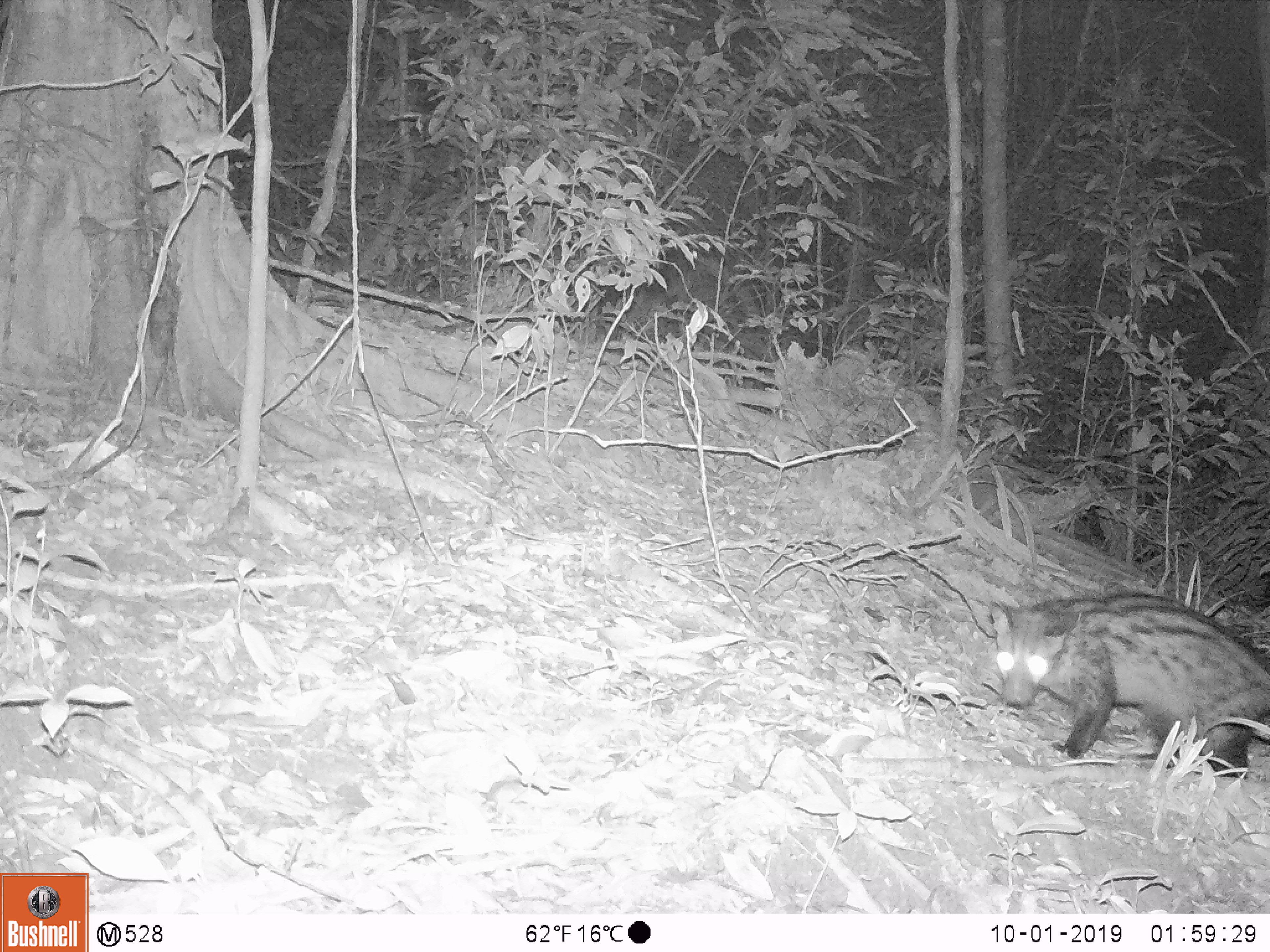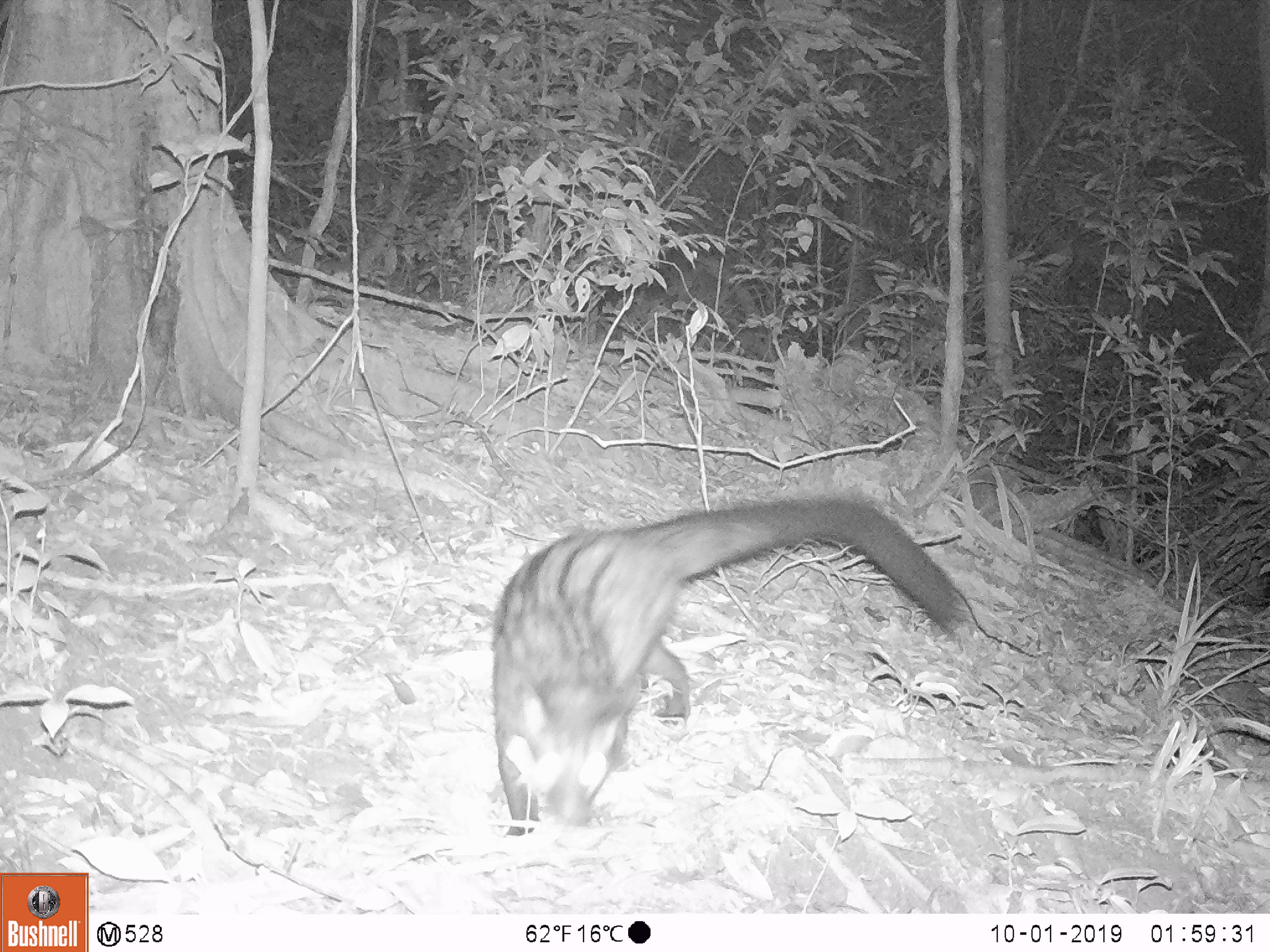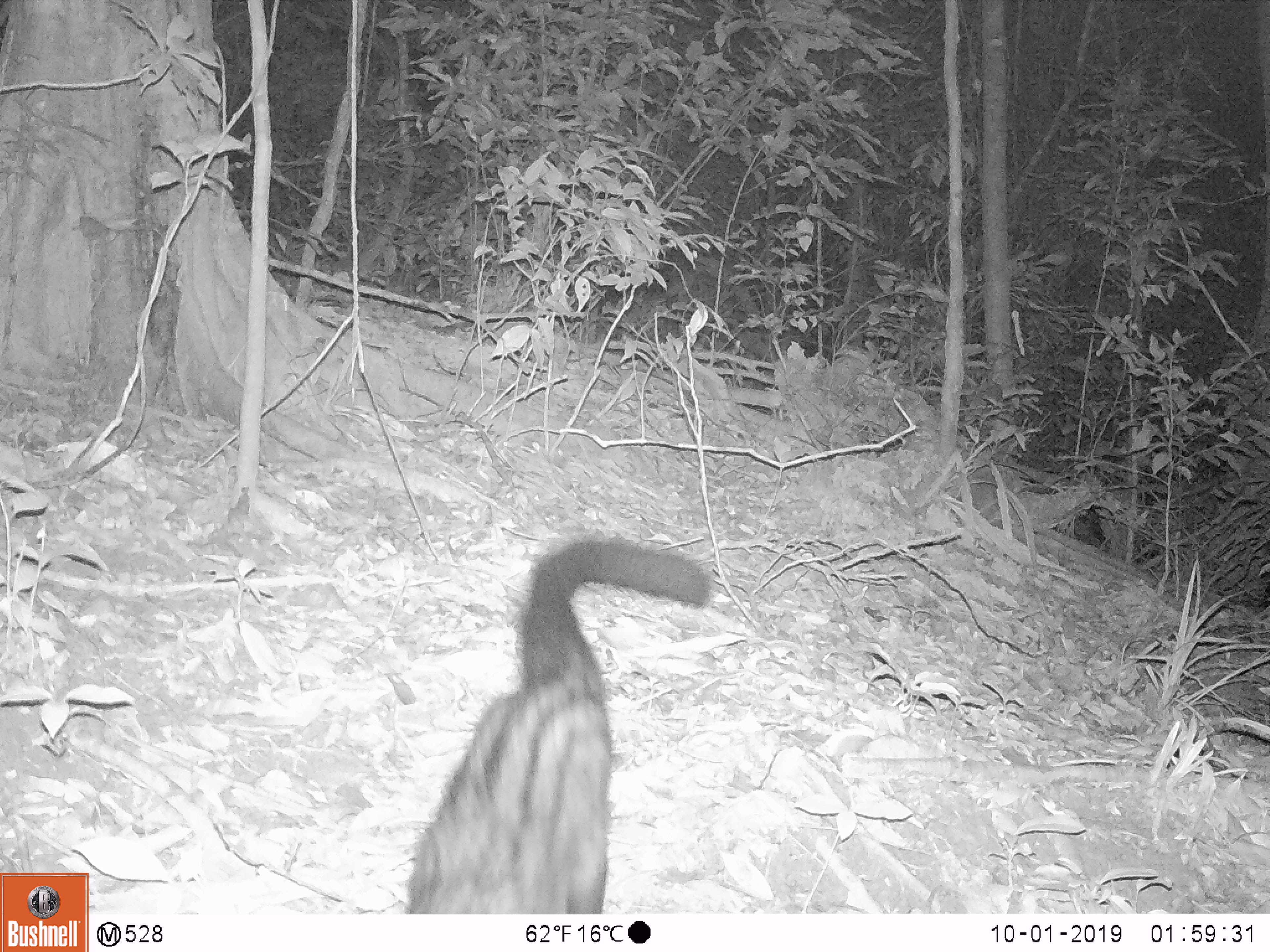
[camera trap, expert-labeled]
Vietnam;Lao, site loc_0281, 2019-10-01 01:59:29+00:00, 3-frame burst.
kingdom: Animalia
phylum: Chordata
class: Mammalia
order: Carnivora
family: Viverridae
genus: Paradoxurus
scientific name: Paradoxurus hermaphroditus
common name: common palm civet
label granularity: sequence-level